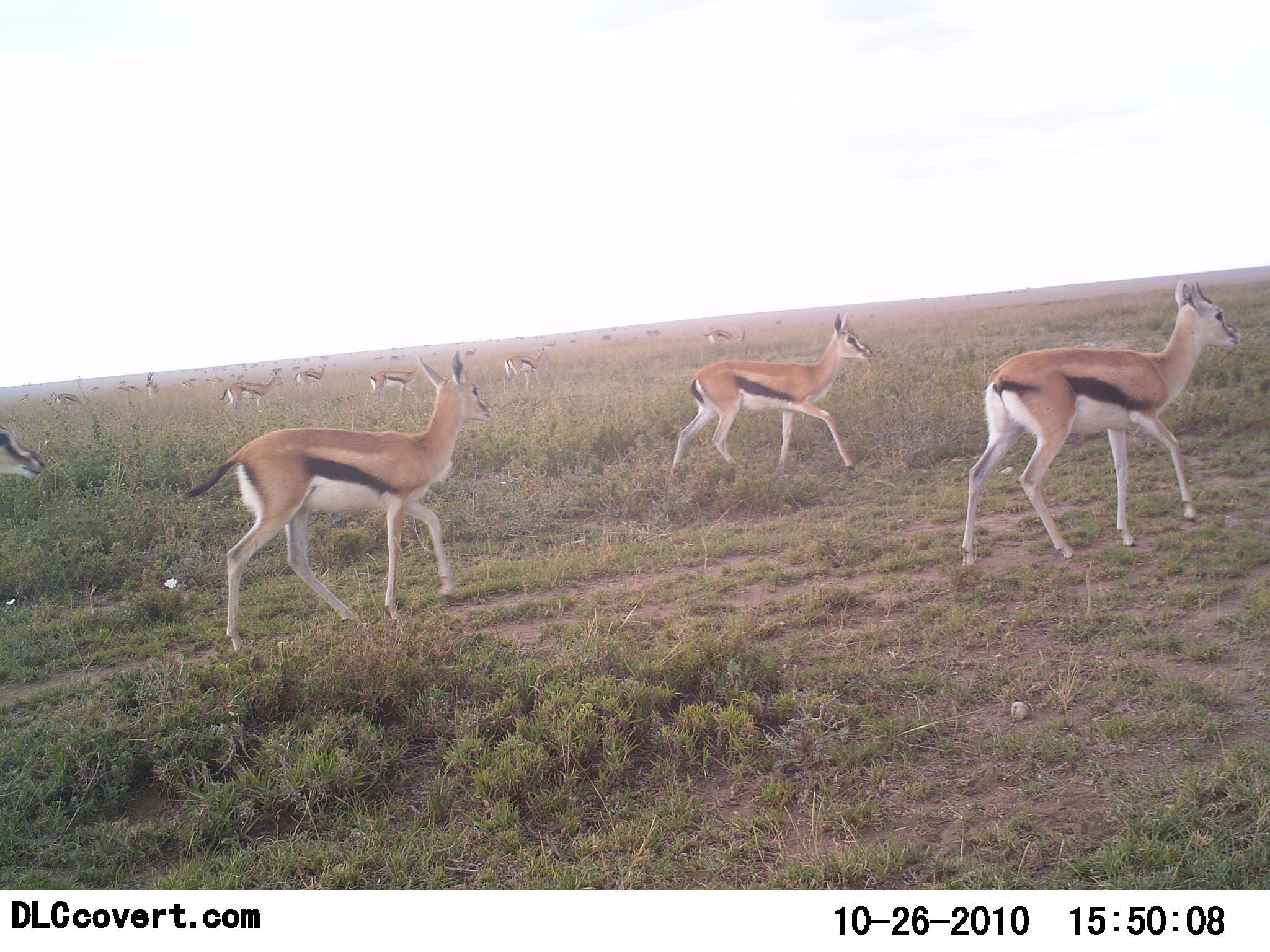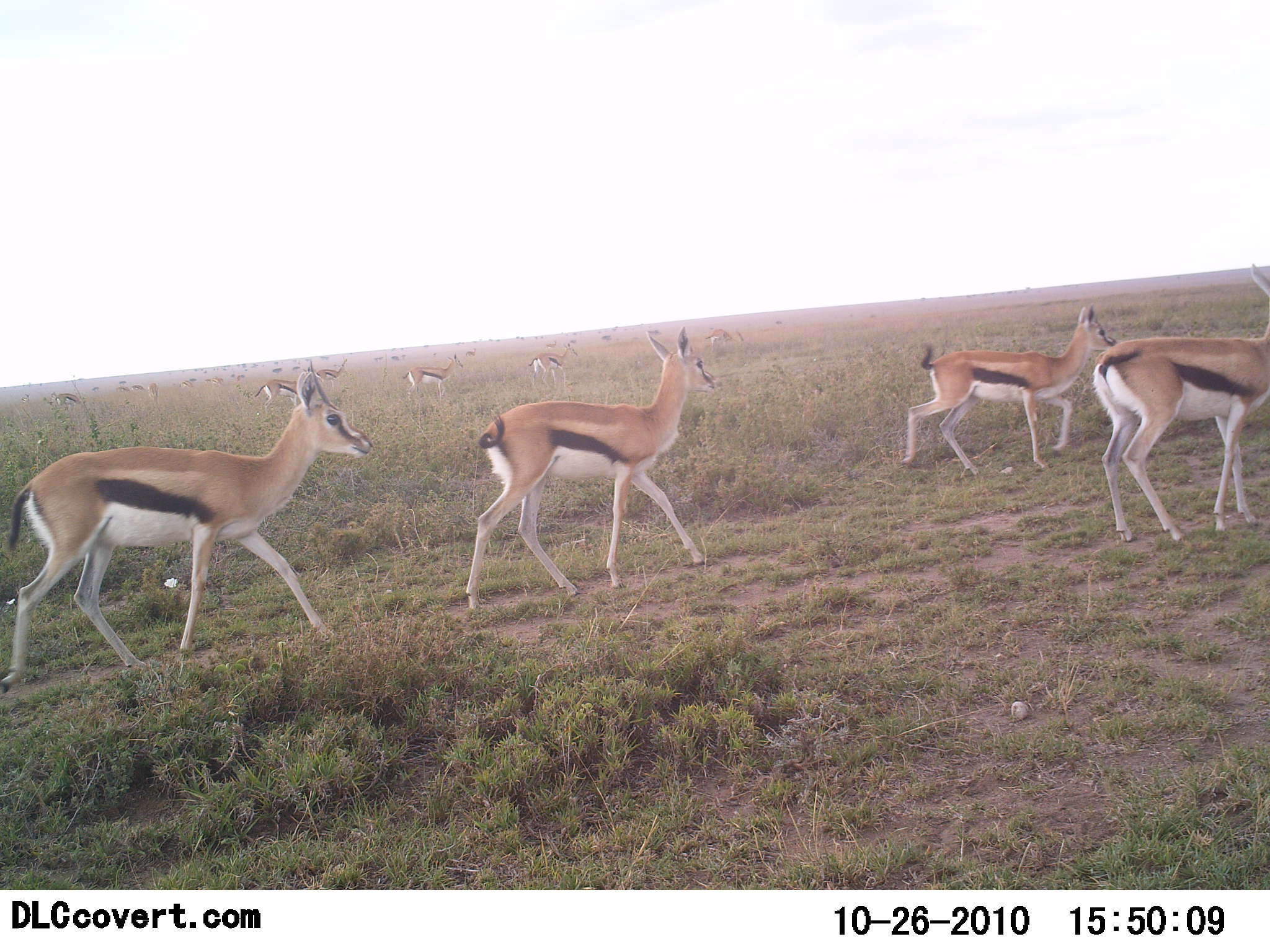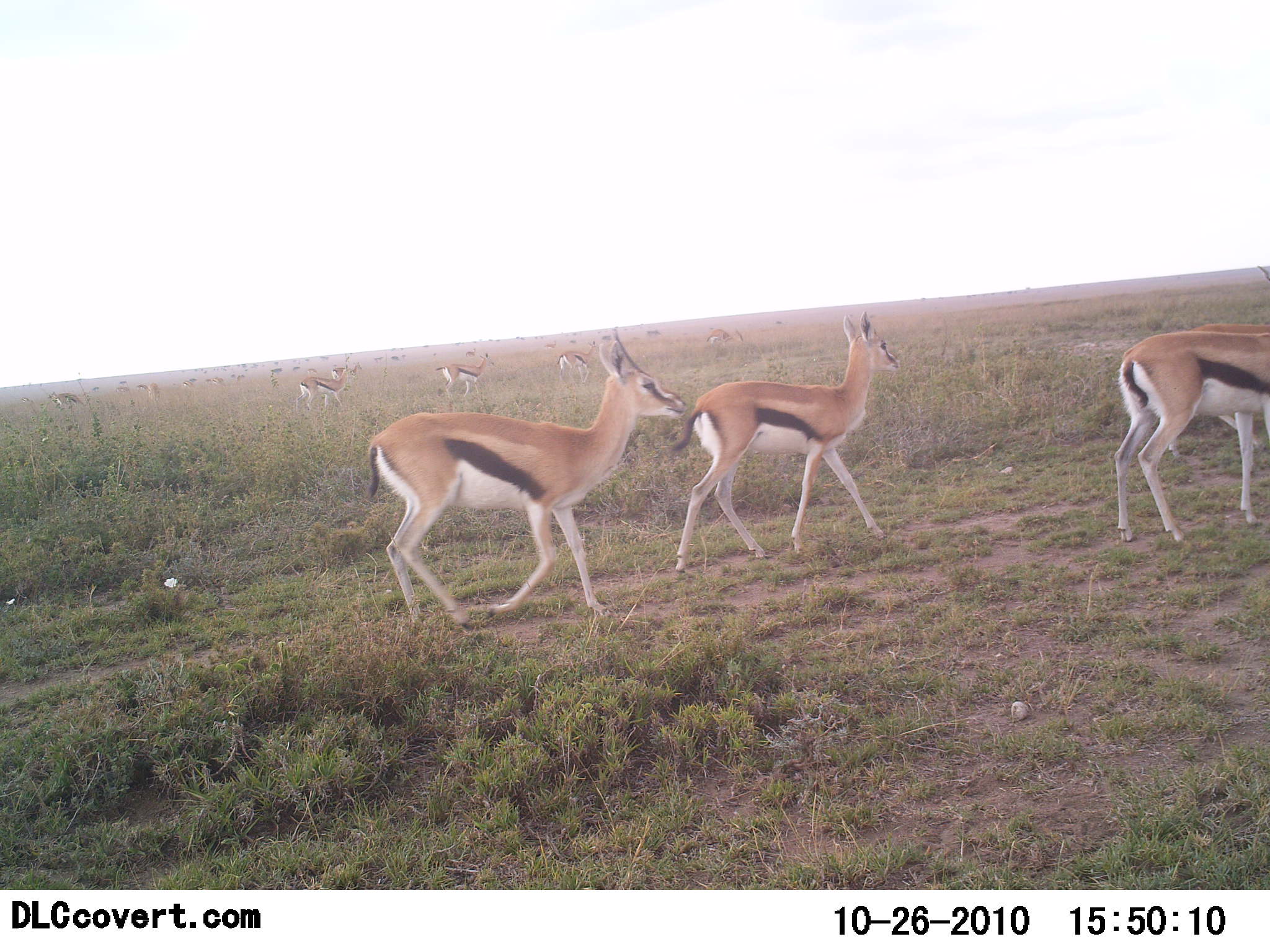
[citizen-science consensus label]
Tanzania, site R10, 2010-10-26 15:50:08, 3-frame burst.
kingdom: Animalia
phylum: Chordata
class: Mammalia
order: Artiodactyla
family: Bovidae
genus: Eudorcas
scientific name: Eudorcas thomsonii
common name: thomson's gazelle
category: gazellethomsons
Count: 11-50.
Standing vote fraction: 7%.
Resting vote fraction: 0%.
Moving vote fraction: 100%.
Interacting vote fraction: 0%.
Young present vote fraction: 0%.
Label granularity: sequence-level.